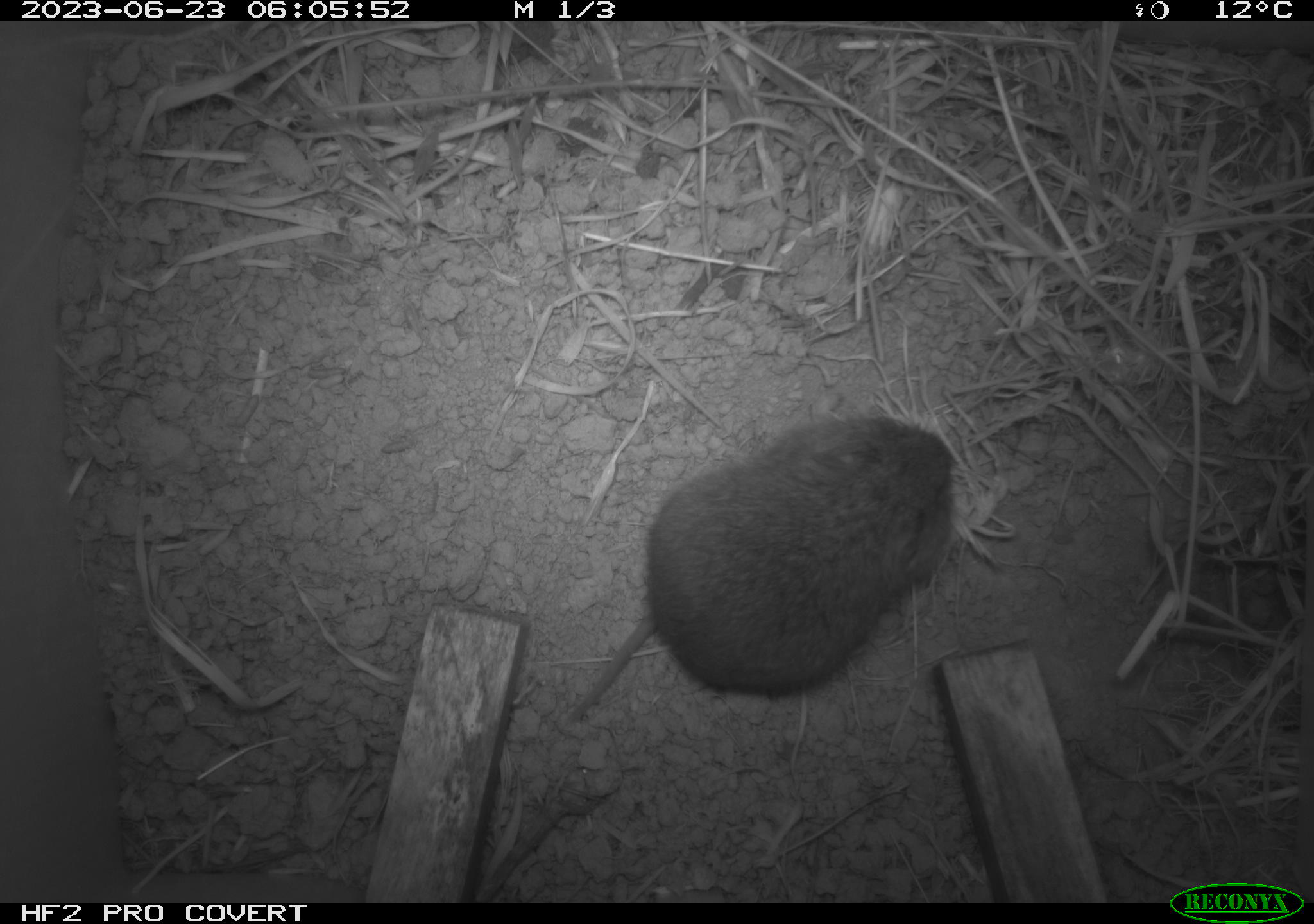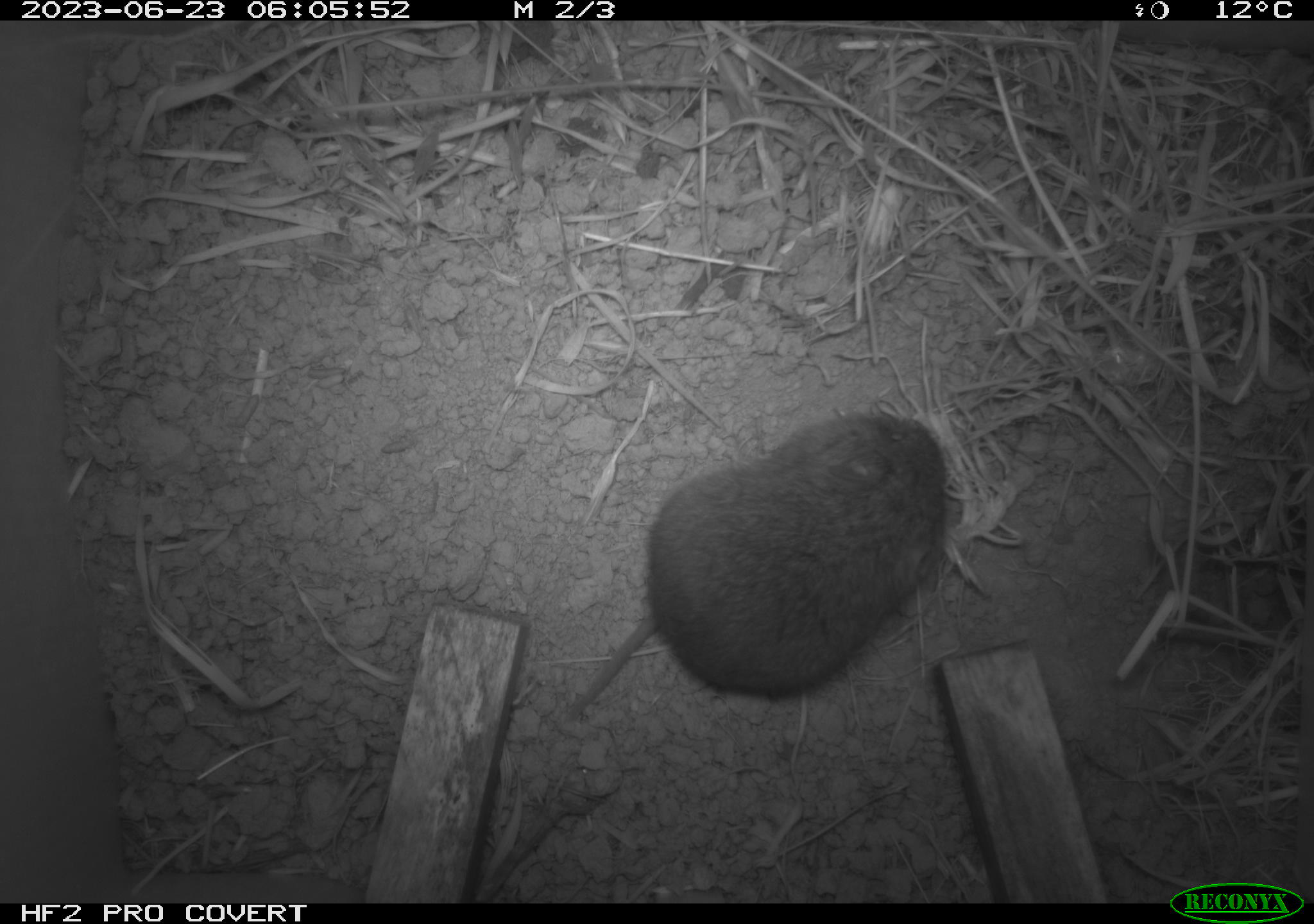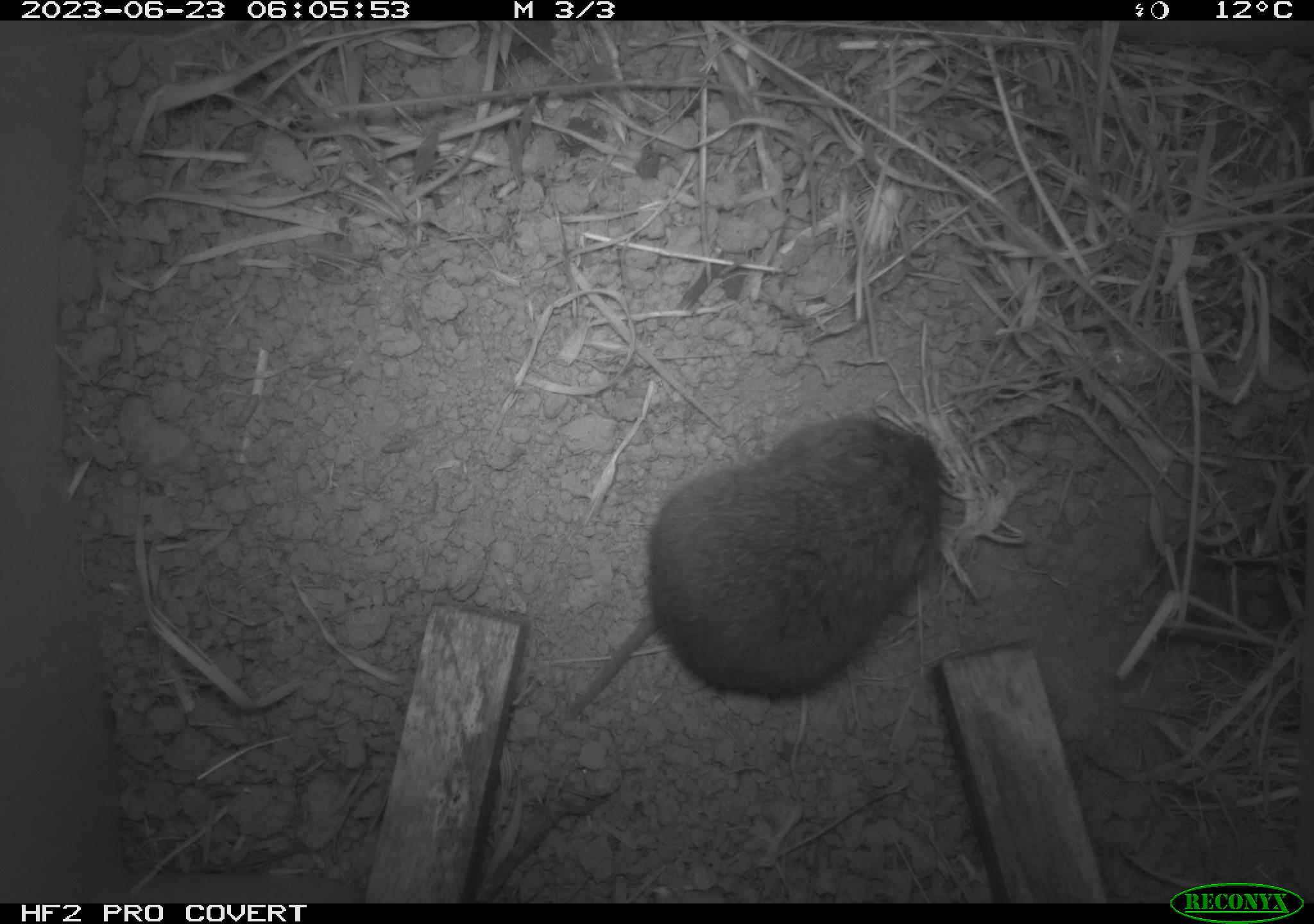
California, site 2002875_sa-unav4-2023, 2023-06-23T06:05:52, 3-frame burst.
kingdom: Animalia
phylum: Chordata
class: Mammalia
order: Rodentia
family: Cricetidae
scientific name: Arvicolinae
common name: voles, lemmings, and muskrats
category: arvicolinae subfamily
Arvicolinae subfamily (voles, lemmings, and muskrats) (Arvicolinae).